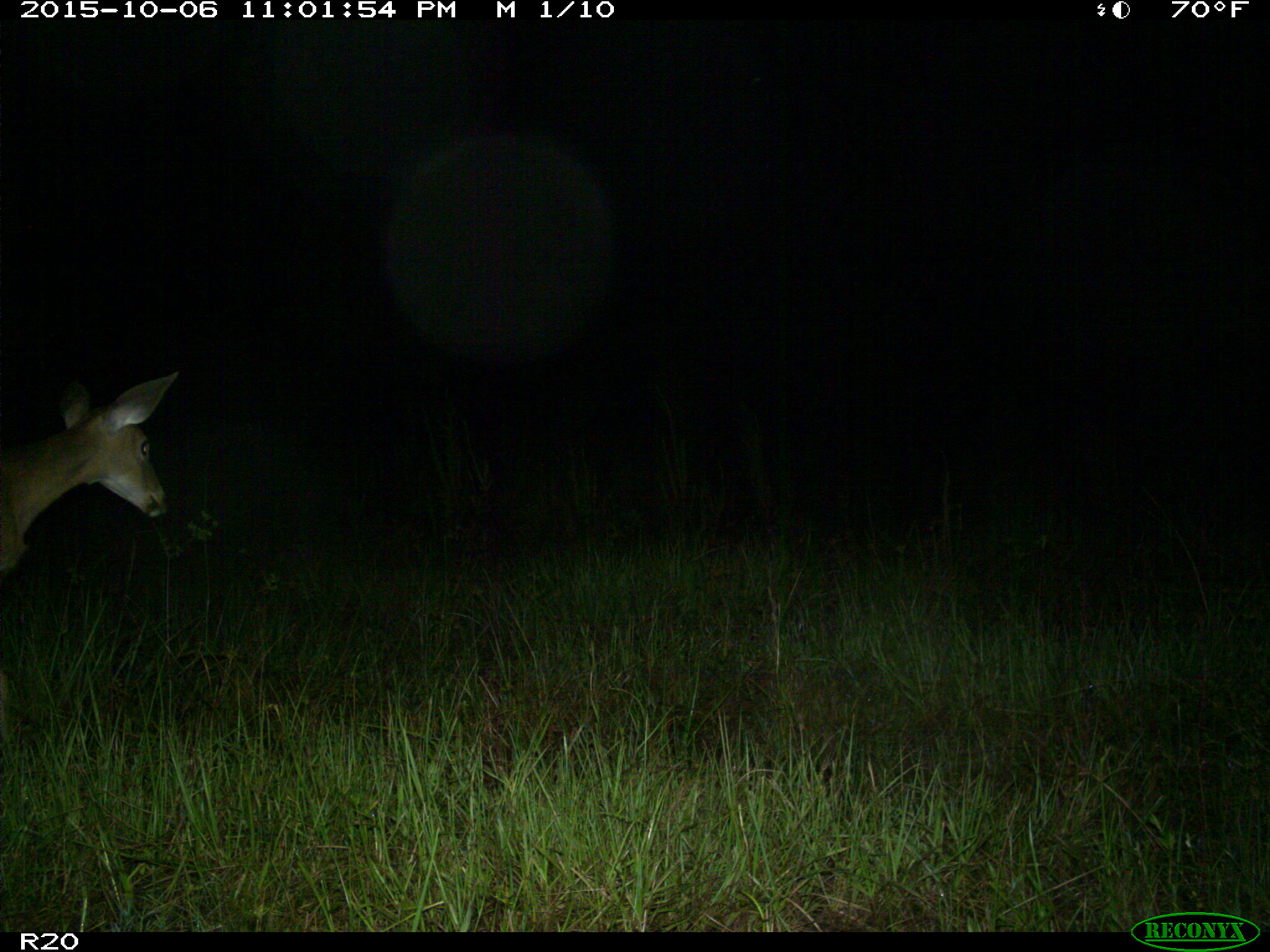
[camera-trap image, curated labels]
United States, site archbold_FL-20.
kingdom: Animalia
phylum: Chordata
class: Mammalia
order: Artiodactyla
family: Cervidae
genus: Odocoileus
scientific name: Odocoileus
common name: deer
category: unidentified deer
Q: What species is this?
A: Unidentified deer (deer) (Odocoileus).